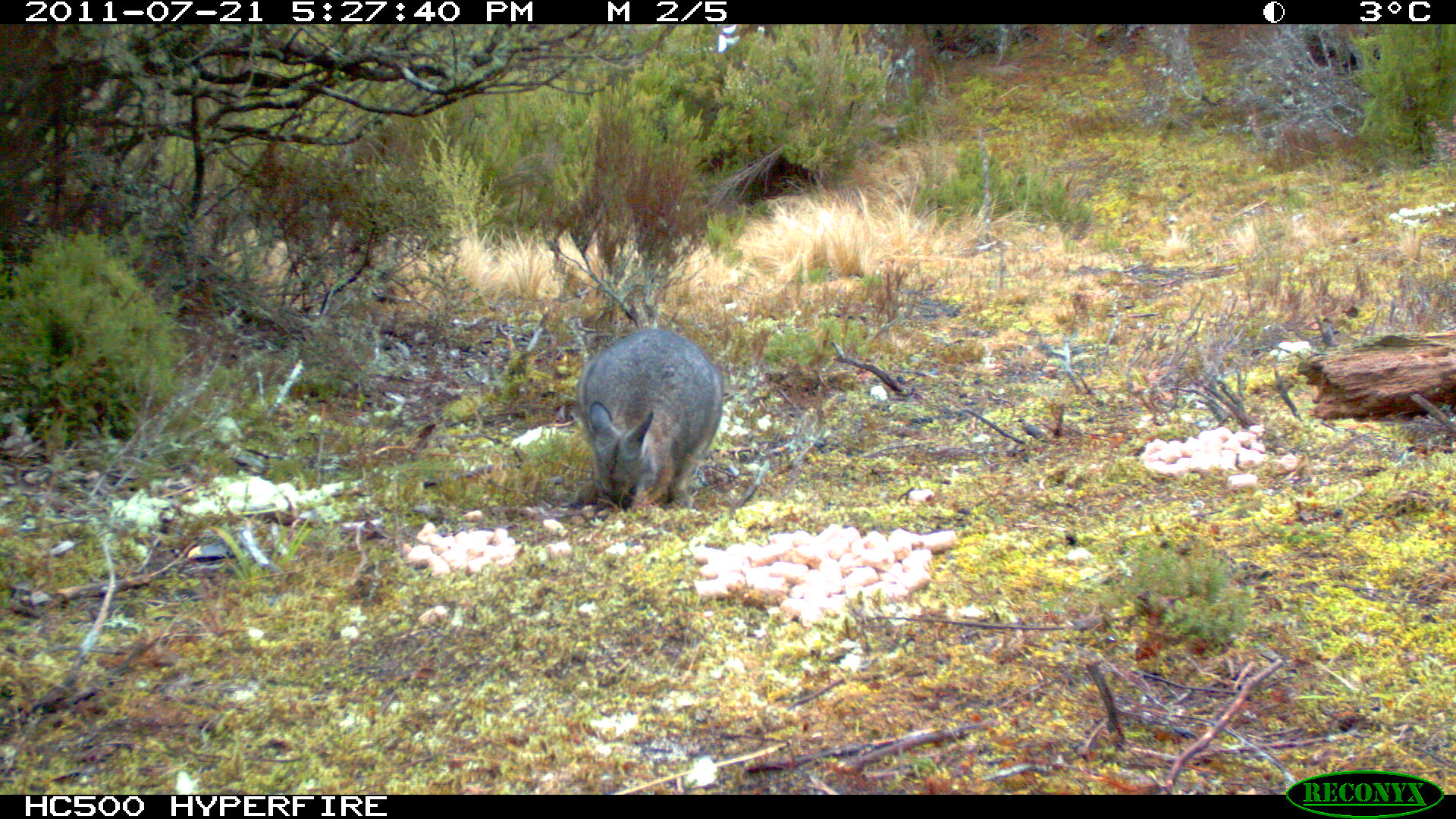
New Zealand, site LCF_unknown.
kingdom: Animalia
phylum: Chordata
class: Mammalia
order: Diprotodontia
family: Macropodidae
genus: Notamacropus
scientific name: Notamacropus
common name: wallaby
Wallaby (Notamacropus).